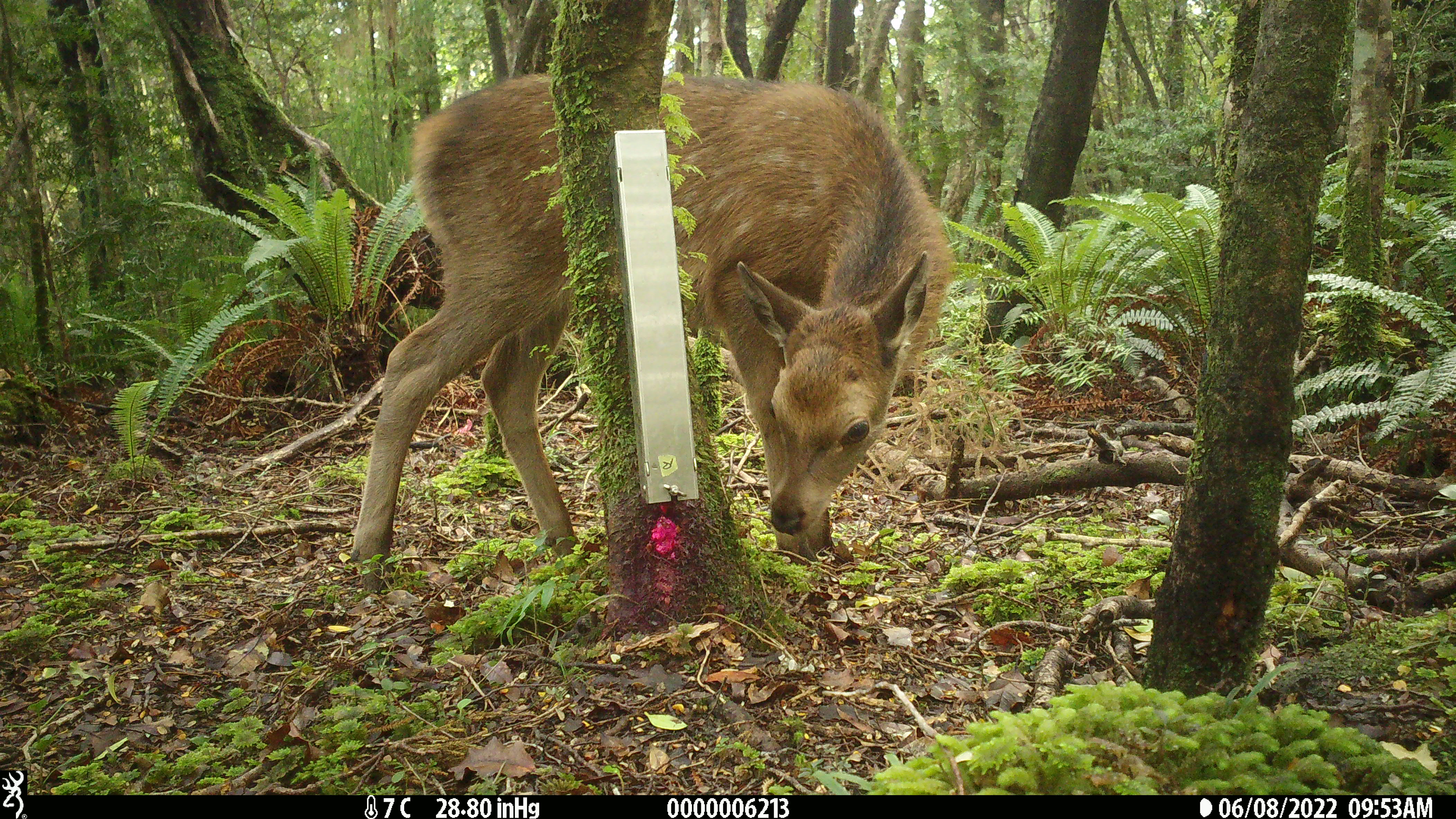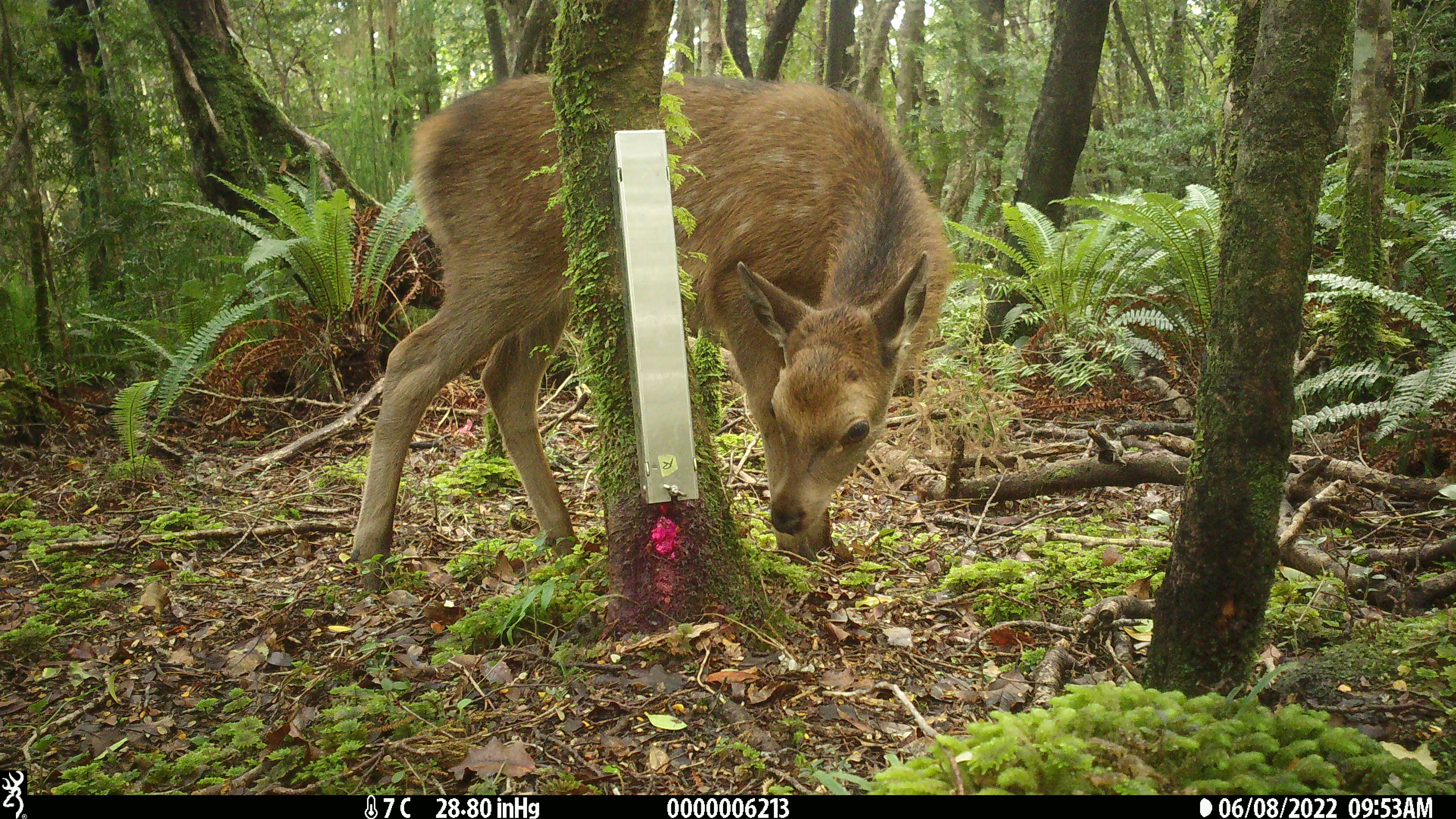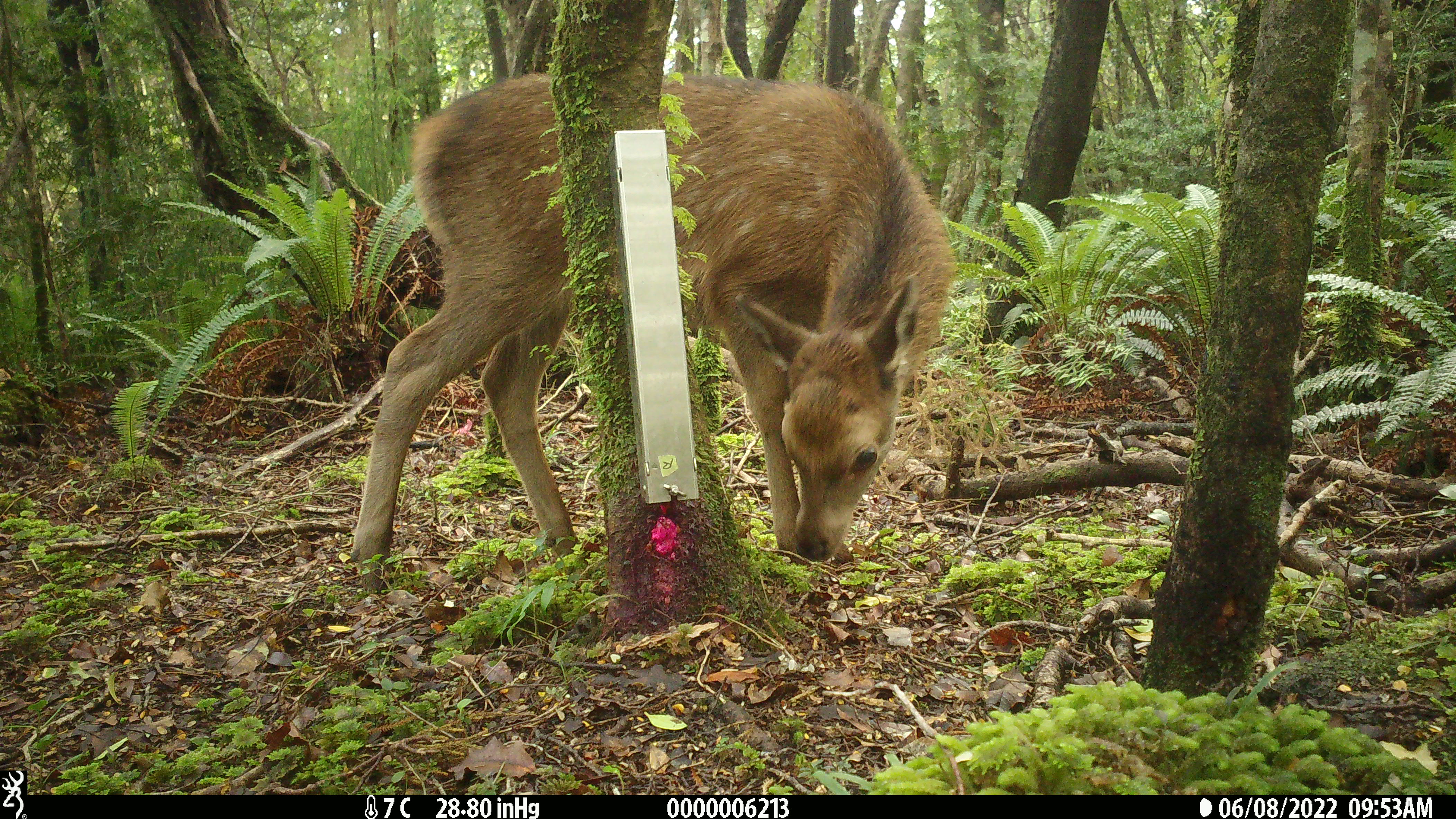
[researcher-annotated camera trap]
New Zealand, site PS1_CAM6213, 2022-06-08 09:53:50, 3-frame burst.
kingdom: Animalia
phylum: Chordata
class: Mammalia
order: Artiodactyla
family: Cervidae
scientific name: Cervidae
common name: deer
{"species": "deer (Cervidae)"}